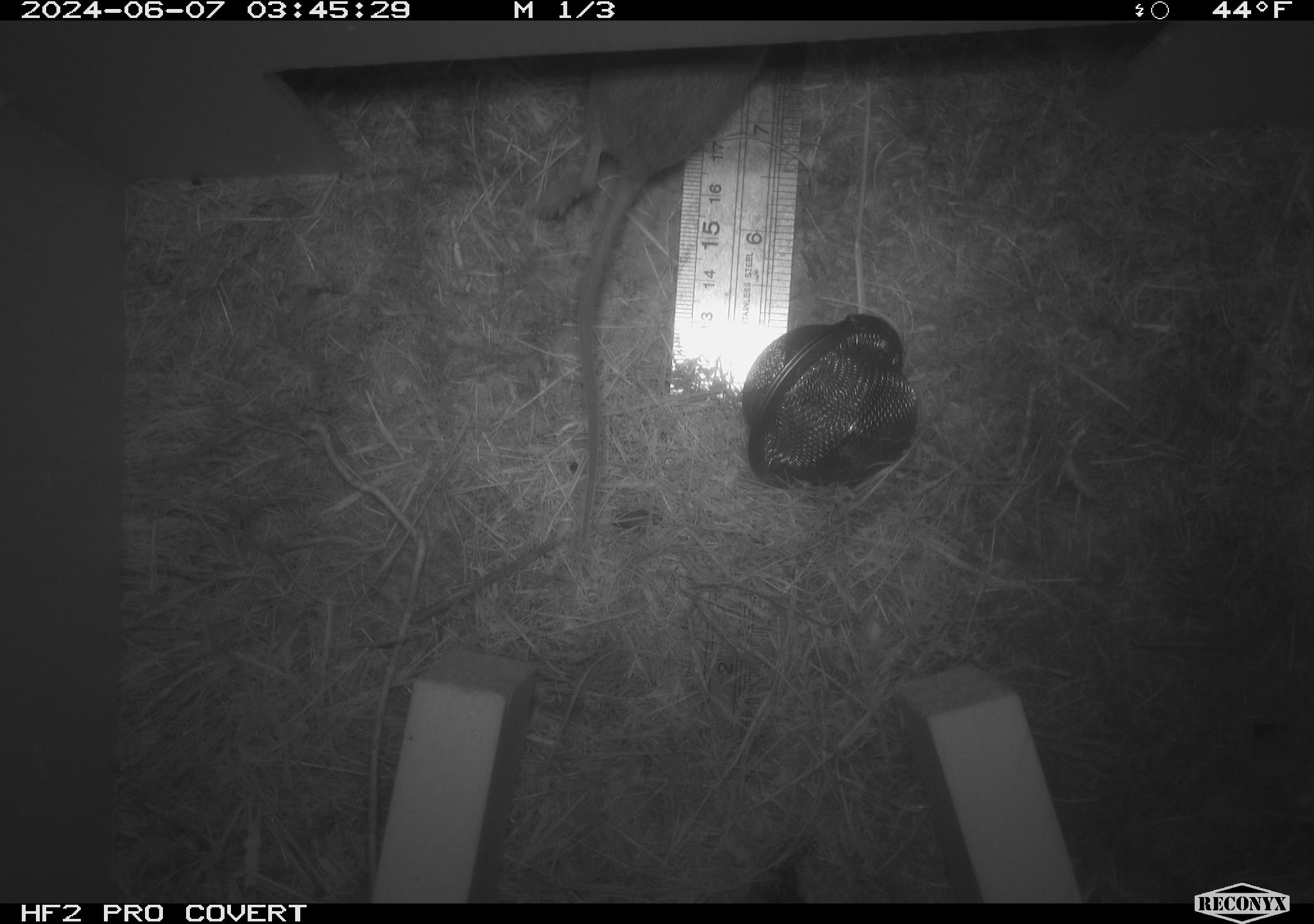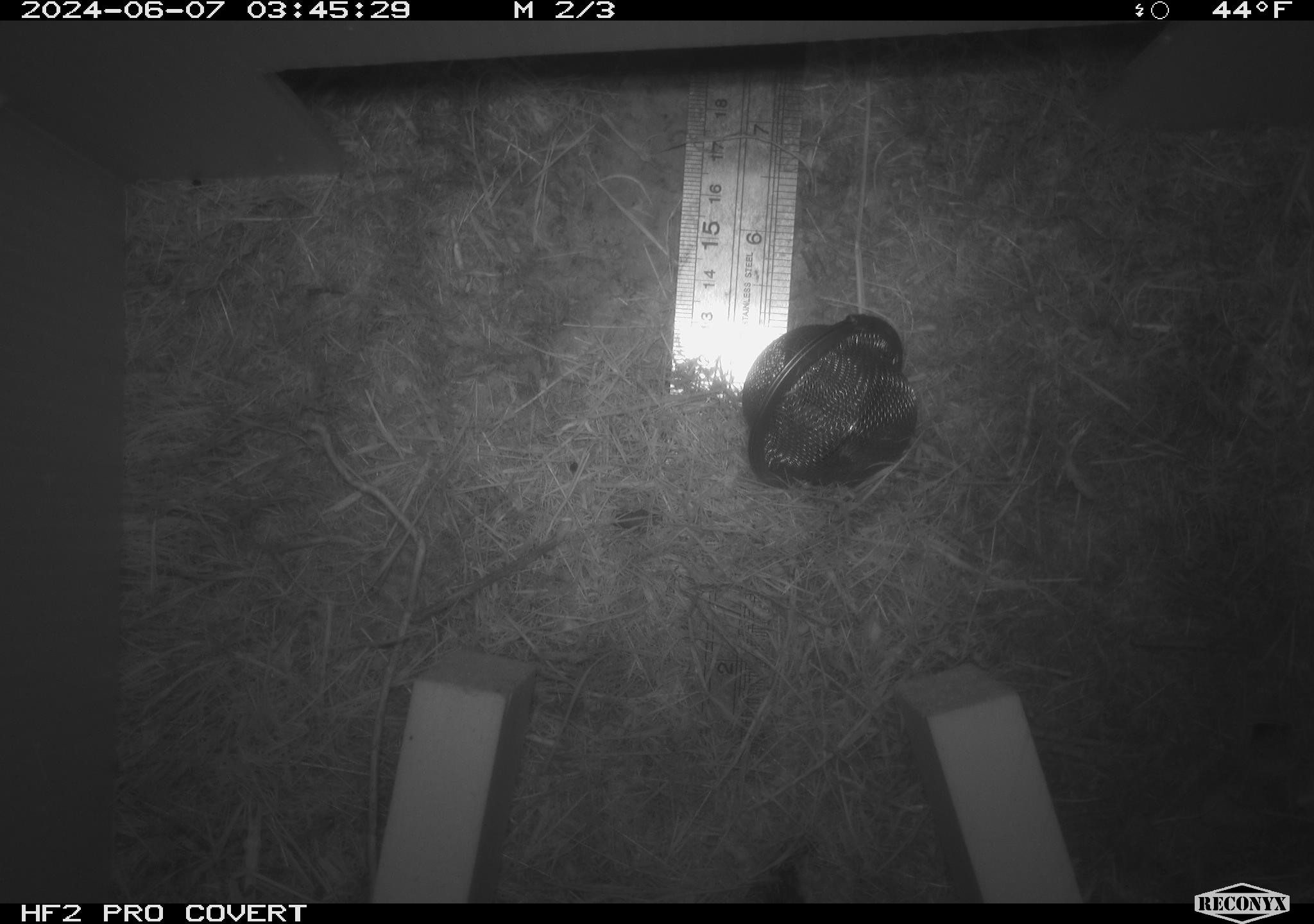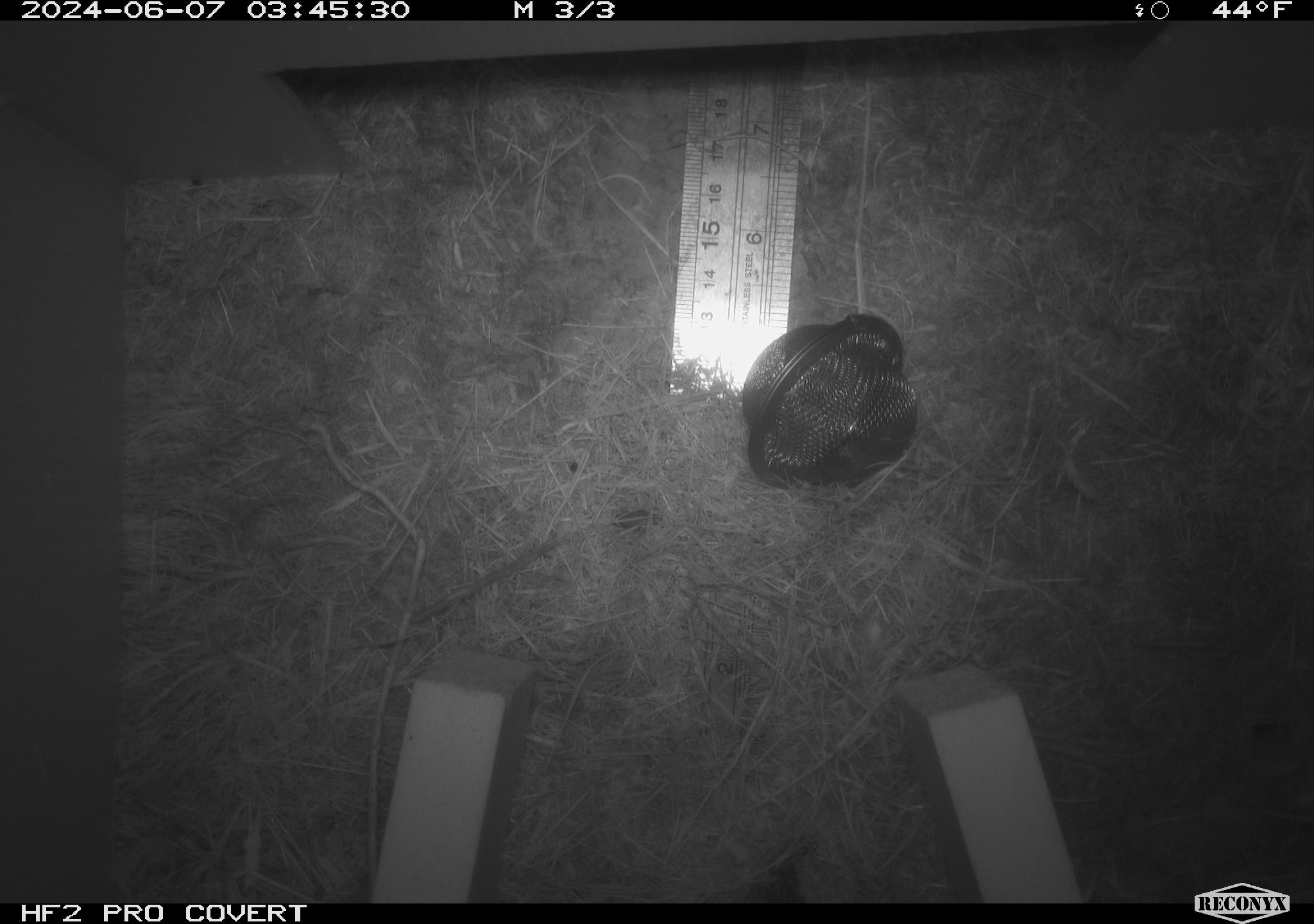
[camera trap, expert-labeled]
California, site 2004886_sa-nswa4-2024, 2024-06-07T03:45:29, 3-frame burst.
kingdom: Animalia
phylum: Chordata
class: Mammalia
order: Rodentia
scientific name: Rodentia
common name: mouse species